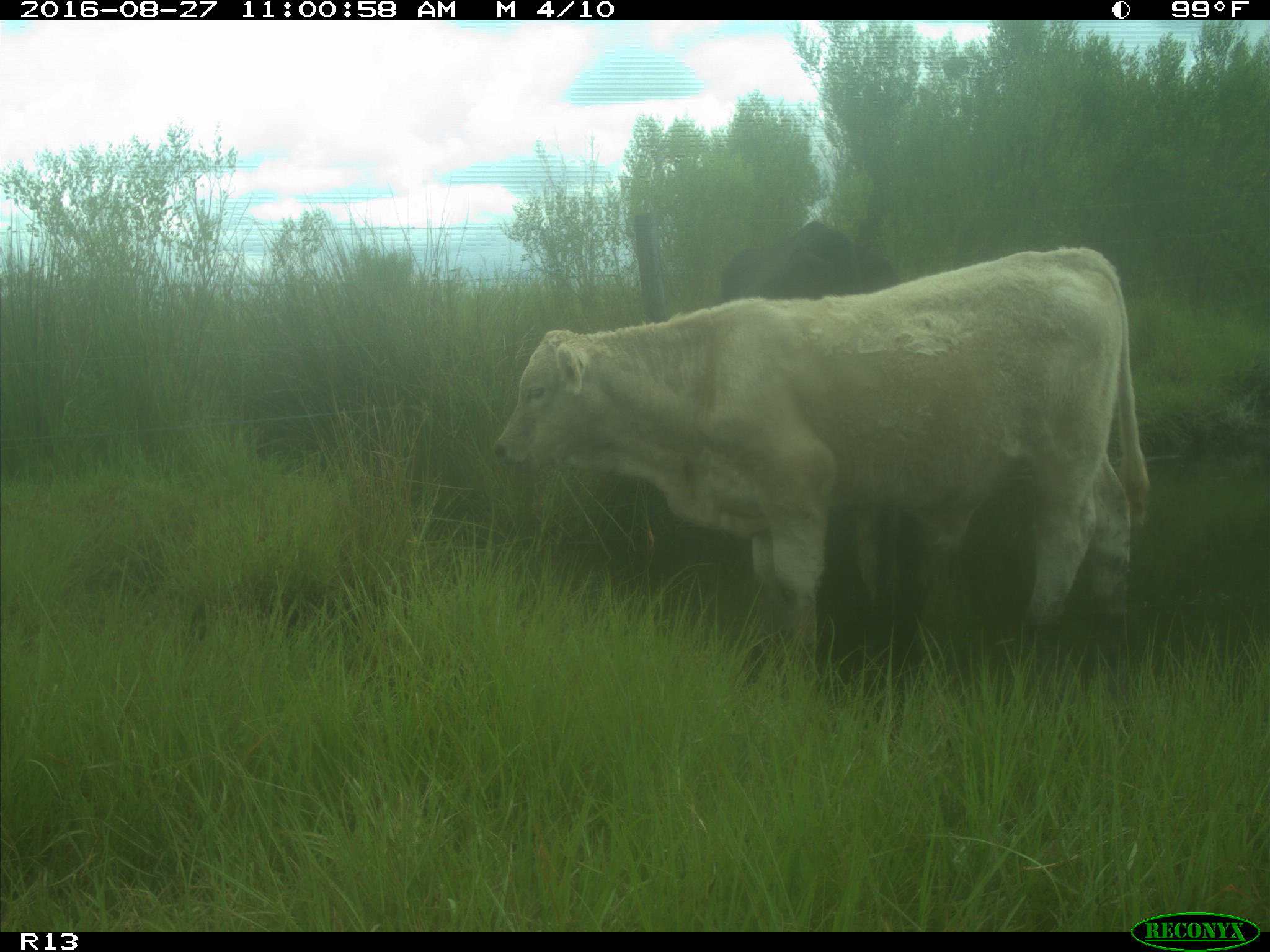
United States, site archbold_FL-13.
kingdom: Animalia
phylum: Chordata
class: Mammalia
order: Artiodactyla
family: Bovidae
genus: Bos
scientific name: Bos taurus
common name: domestic cow